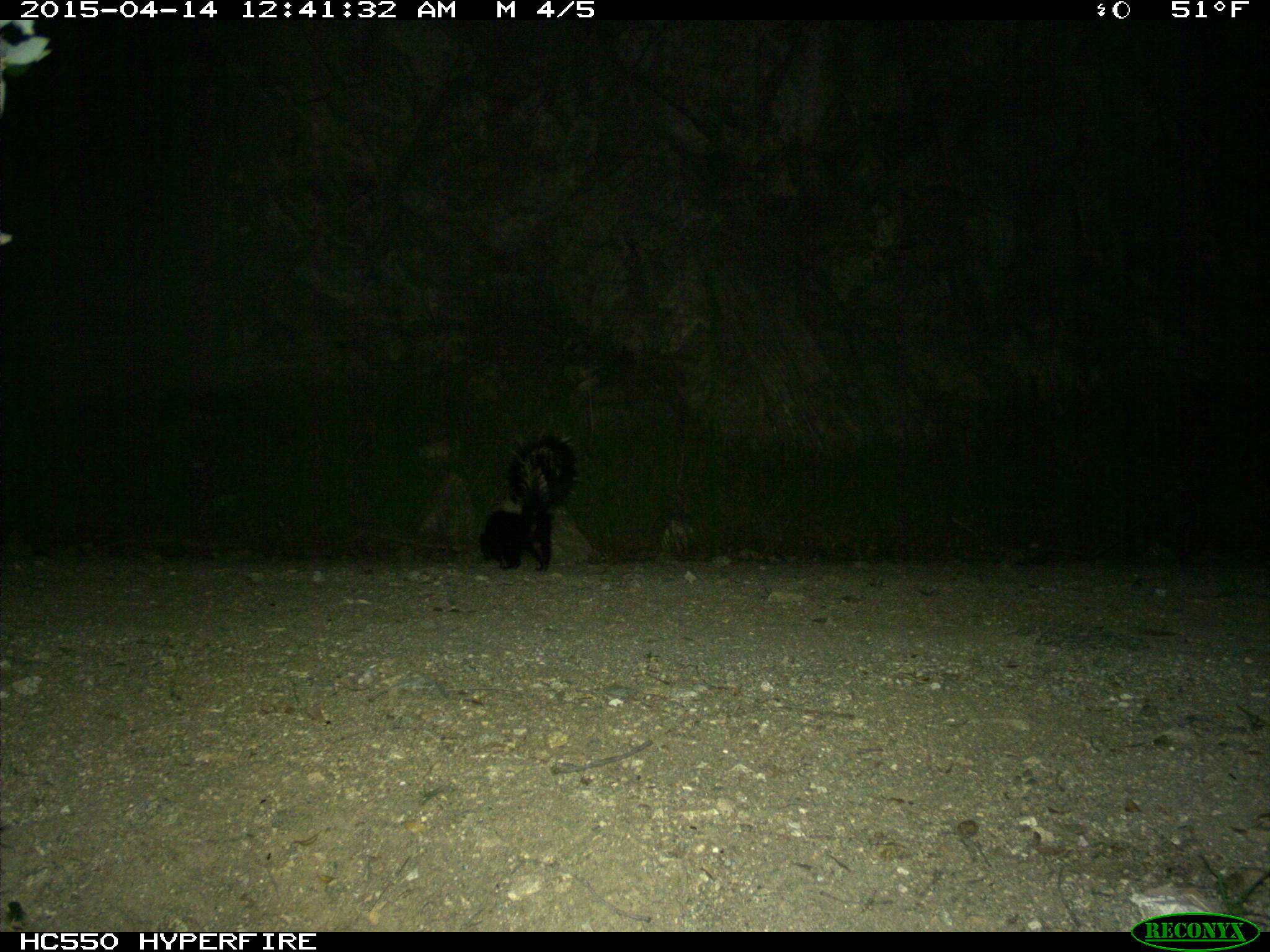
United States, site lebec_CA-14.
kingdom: Animalia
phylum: Chordata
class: Mammalia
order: Carnivora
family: Mephitidae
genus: Mephitis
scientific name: Mephitis mephitis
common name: striped skunk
Mephitis mephitis (striped skunk).